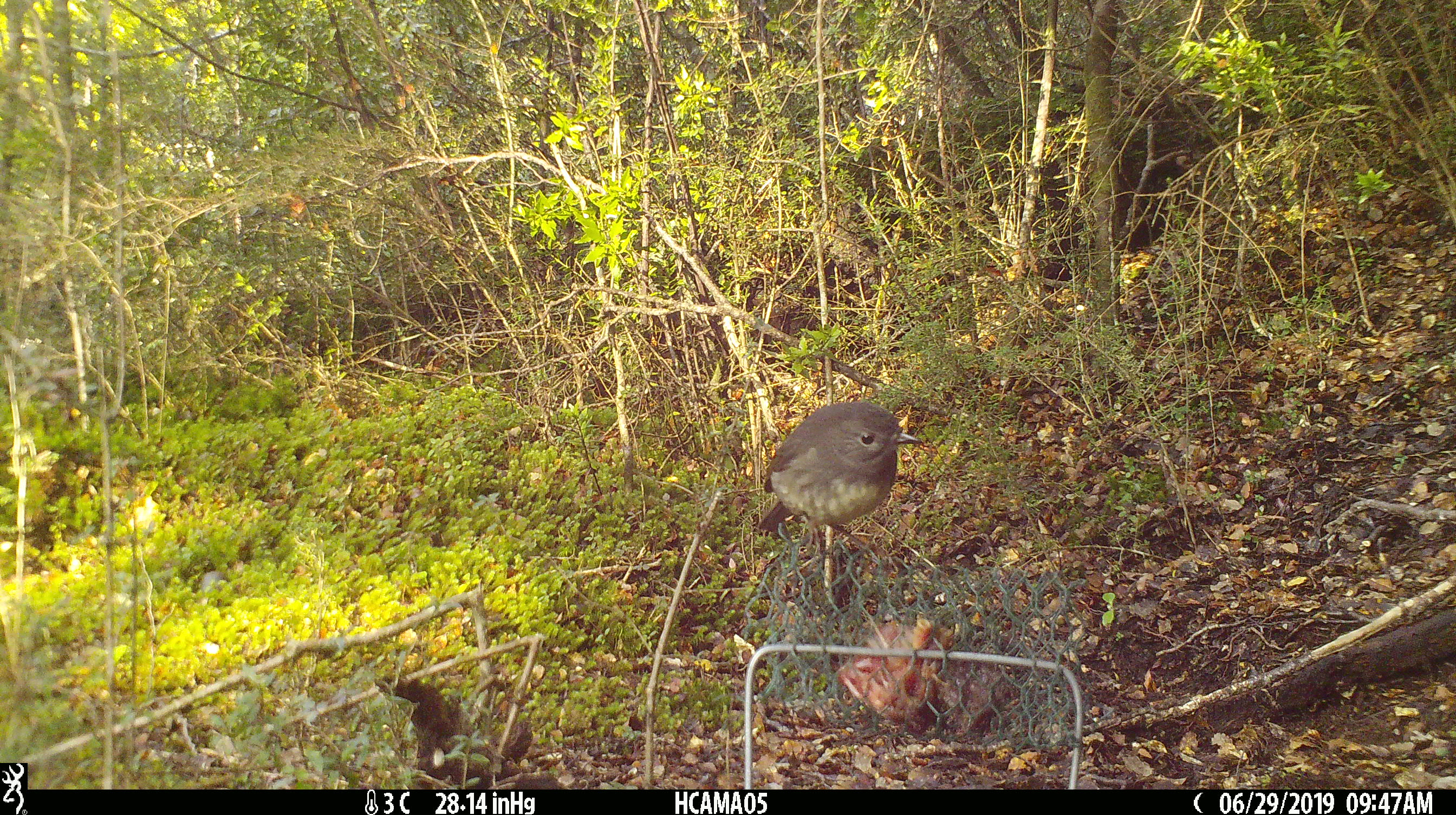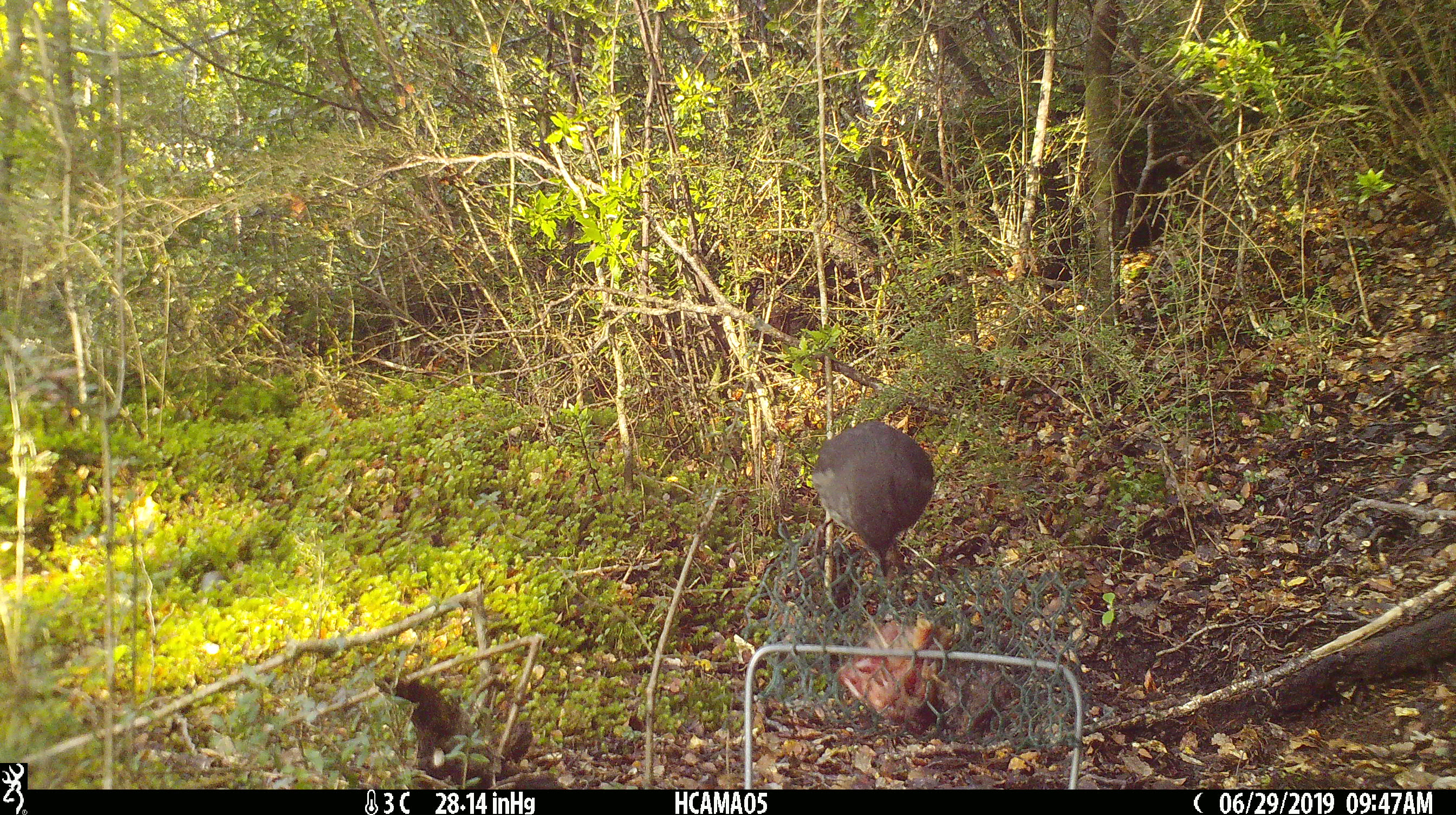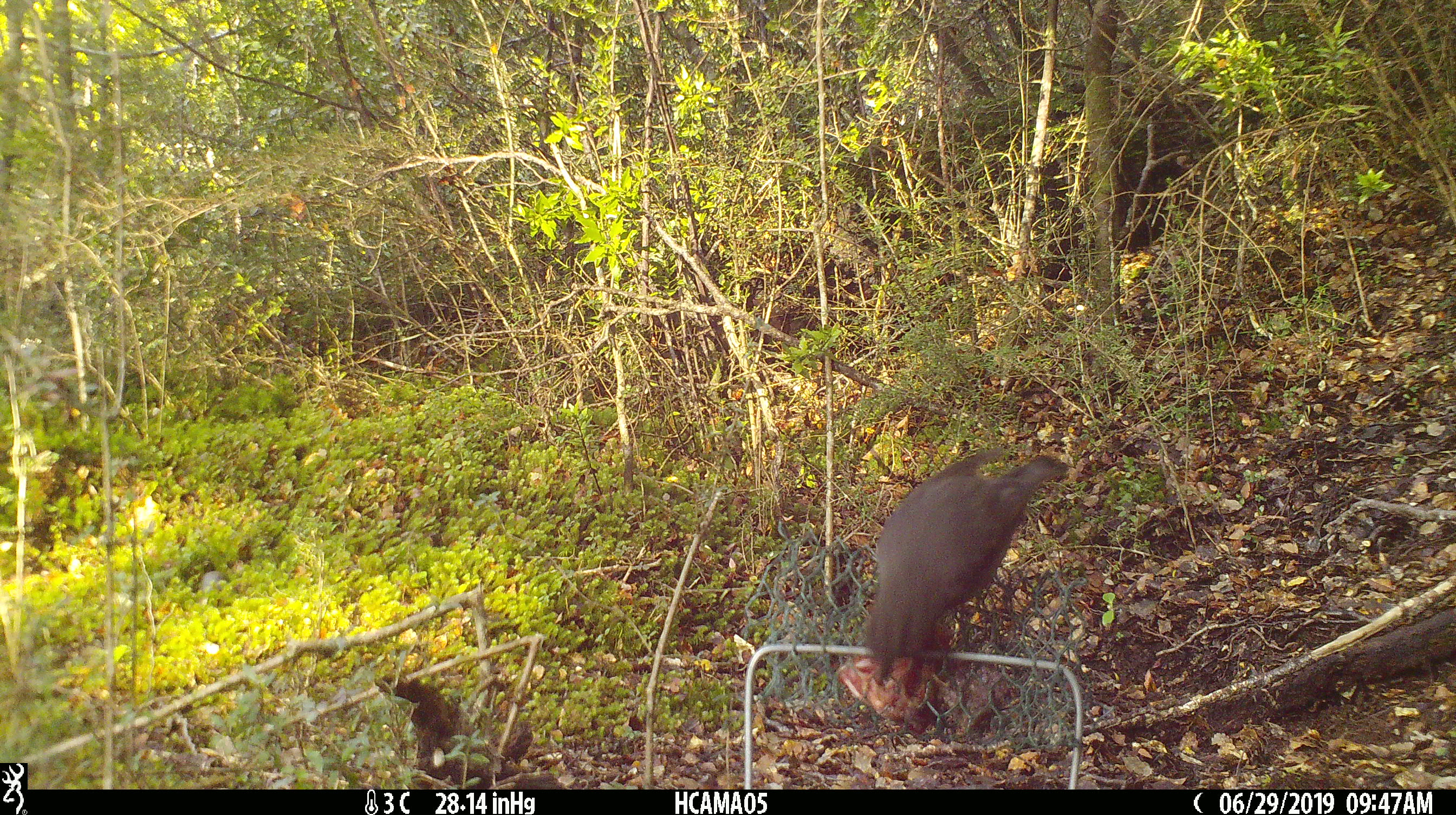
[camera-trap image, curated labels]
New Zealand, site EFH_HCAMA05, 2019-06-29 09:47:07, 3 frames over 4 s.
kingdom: Animalia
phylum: Chordata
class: Aves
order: Passeriformes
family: Petroicidae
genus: Petroica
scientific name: Petroica australis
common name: new zealand robin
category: robin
Robin (new zealand robin) (Petroica australis).